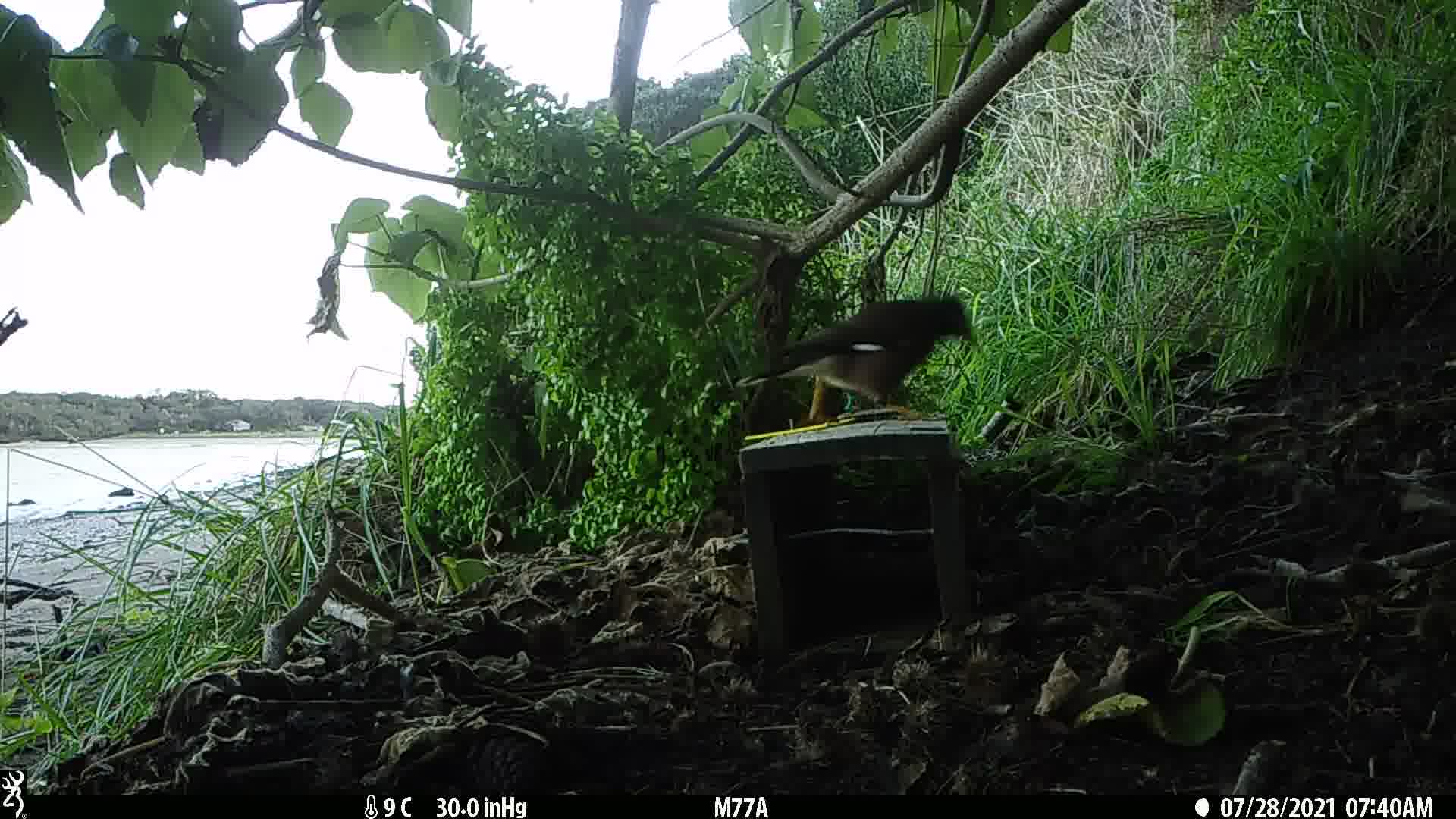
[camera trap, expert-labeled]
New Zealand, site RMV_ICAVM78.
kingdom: Animalia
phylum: Chordata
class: Aves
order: Passeriformes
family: Sturnidae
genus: Acridotheres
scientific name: Acridotheres tristis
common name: common myna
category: myna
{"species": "myna (common myna) (Acridotheres tristis)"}